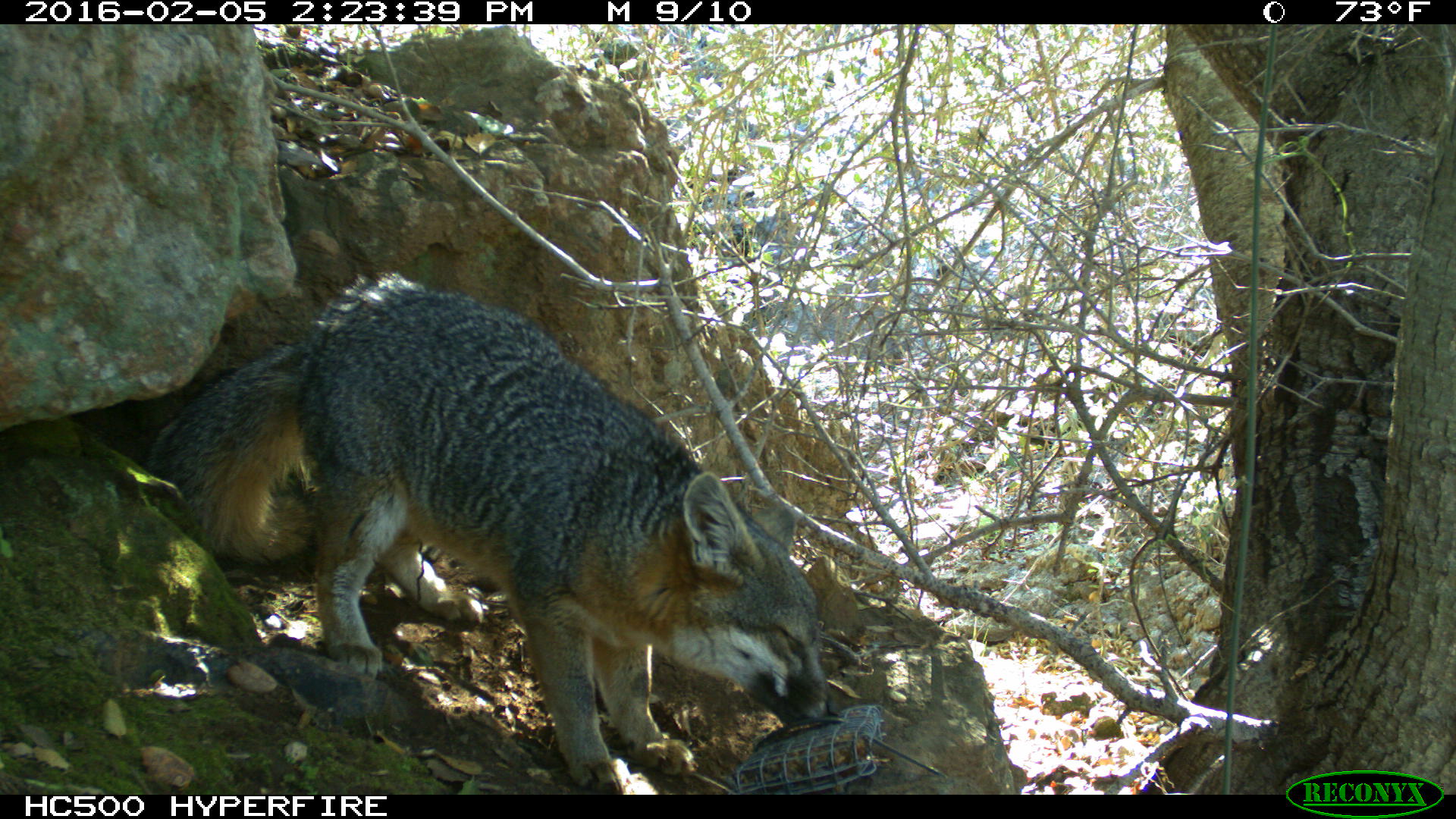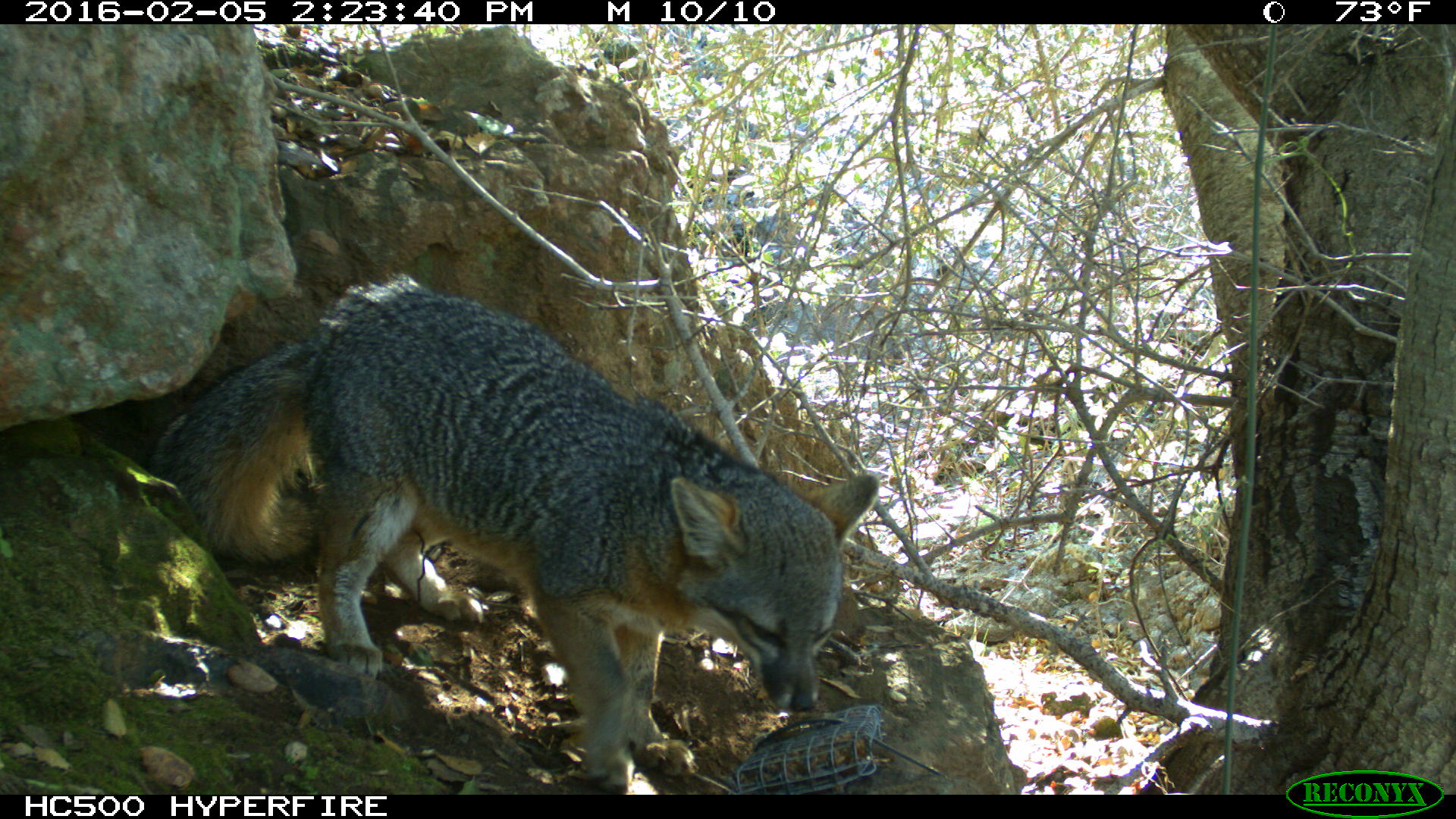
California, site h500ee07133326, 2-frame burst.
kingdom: Animalia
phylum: Chordata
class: Mammalia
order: Carnivora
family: Canidae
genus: Urocyon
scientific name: Urocyon littoralis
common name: island fox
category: fox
Fox (island fox) (Urocyon littoralis).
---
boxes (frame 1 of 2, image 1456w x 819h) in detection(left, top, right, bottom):
fox: detection(143, 272, 841, 795)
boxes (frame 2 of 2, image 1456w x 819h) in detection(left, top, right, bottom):
fox: detection(132, 268, 877, 792)